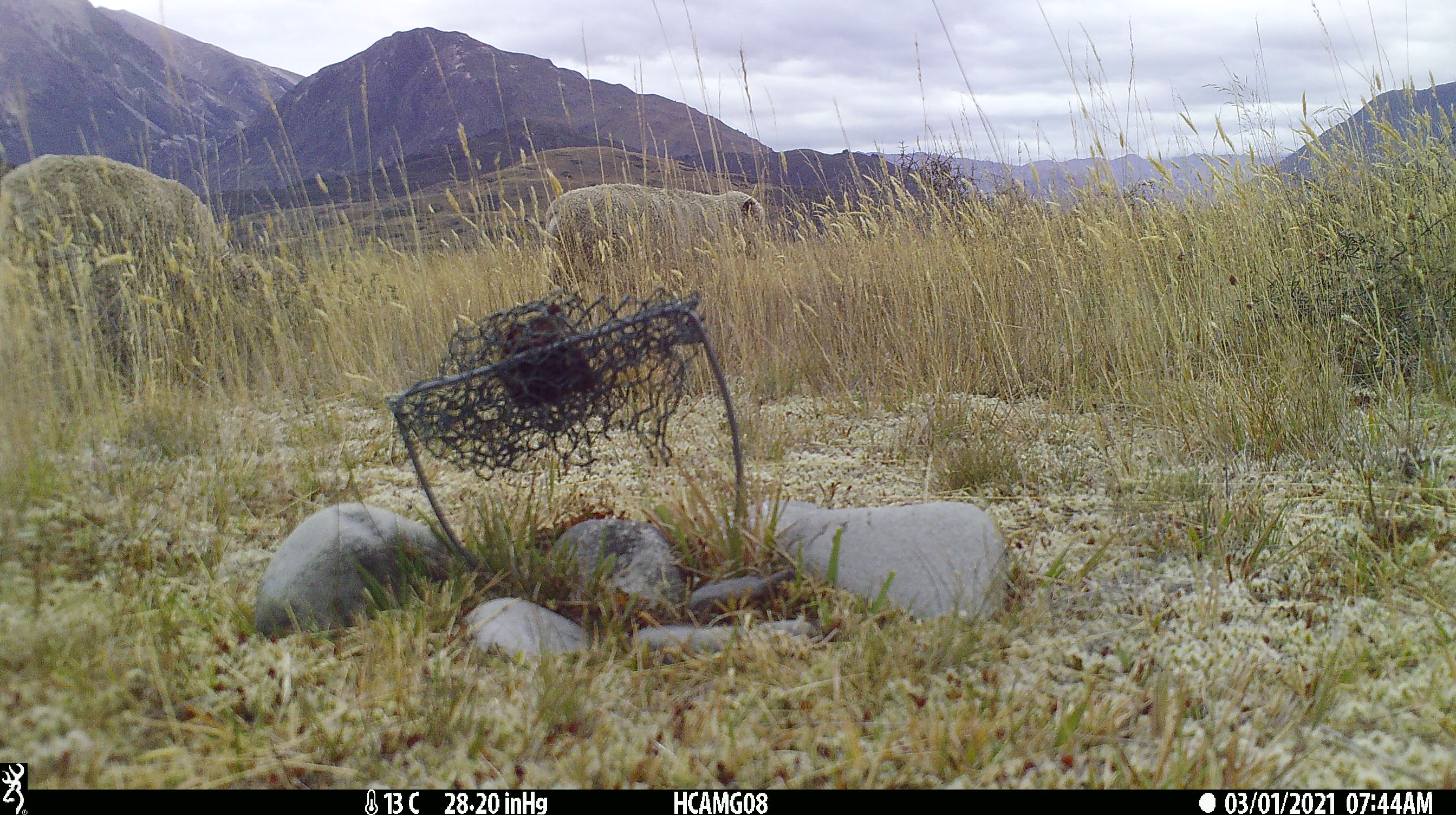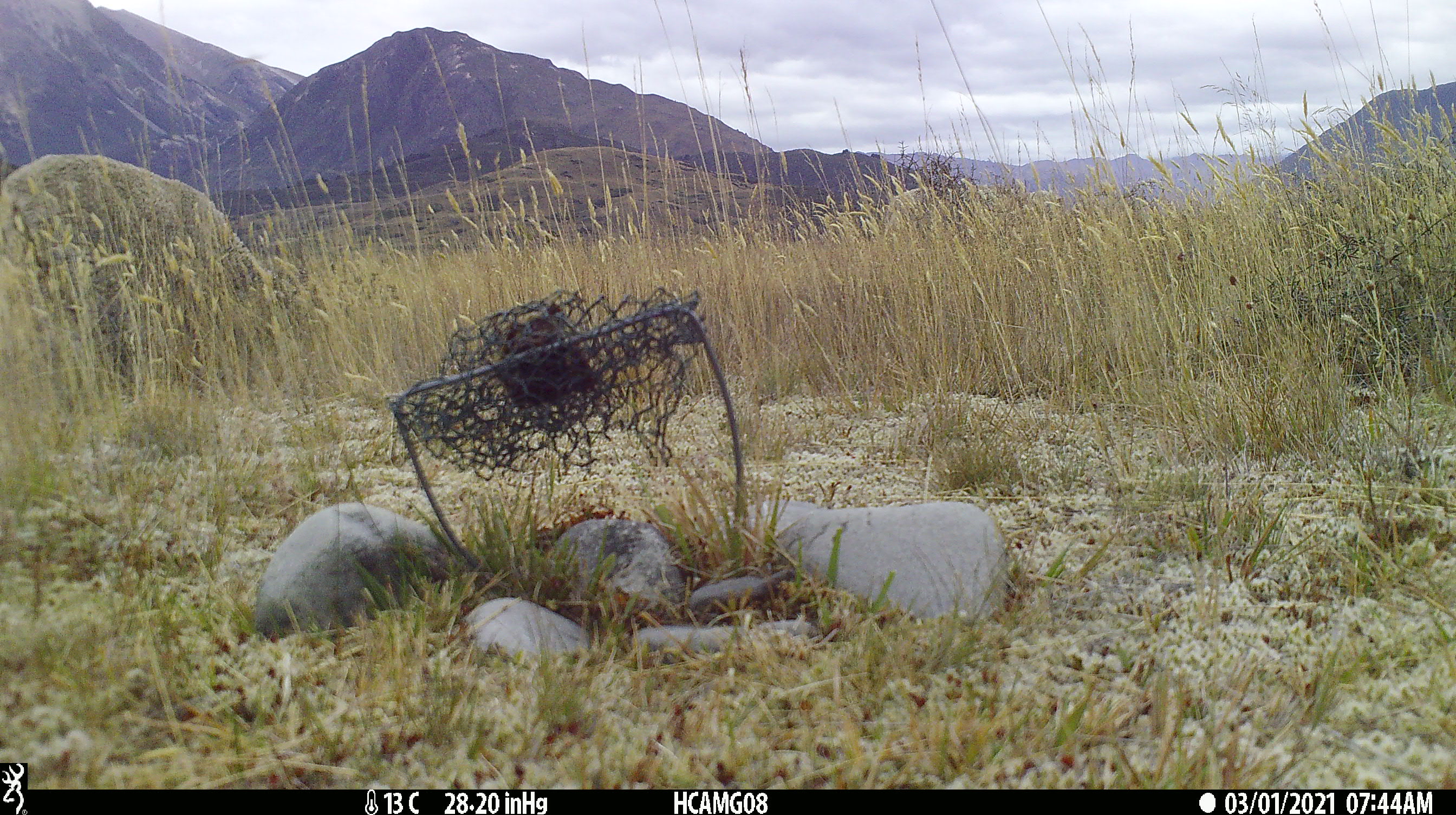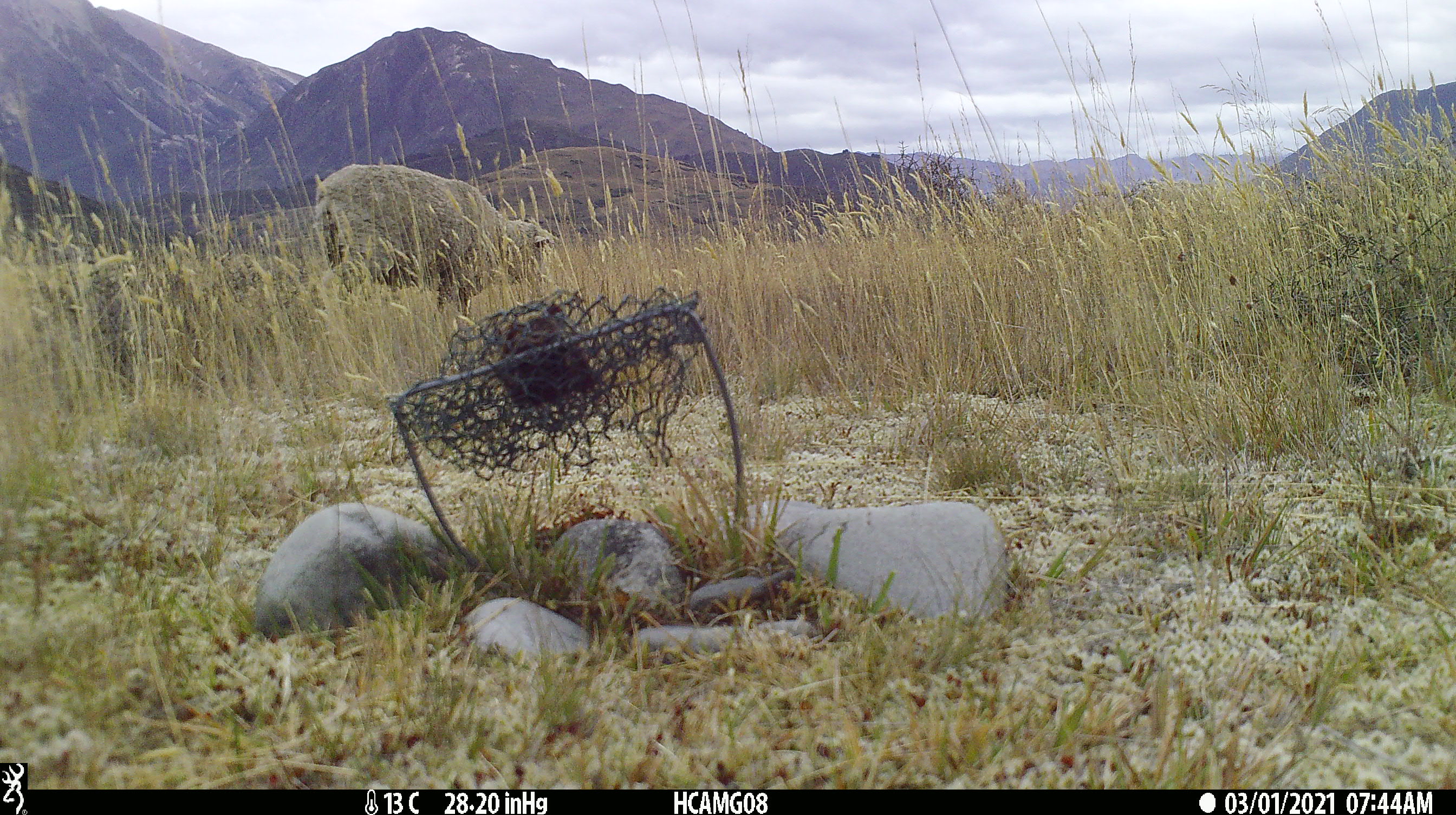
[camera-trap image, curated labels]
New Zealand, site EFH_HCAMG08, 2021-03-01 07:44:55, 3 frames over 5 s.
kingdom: Animalia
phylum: Chordata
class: Mammalia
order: Artiodactyla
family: Bovidae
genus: Ovis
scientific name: Ovis aries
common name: domestic sheep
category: sheep